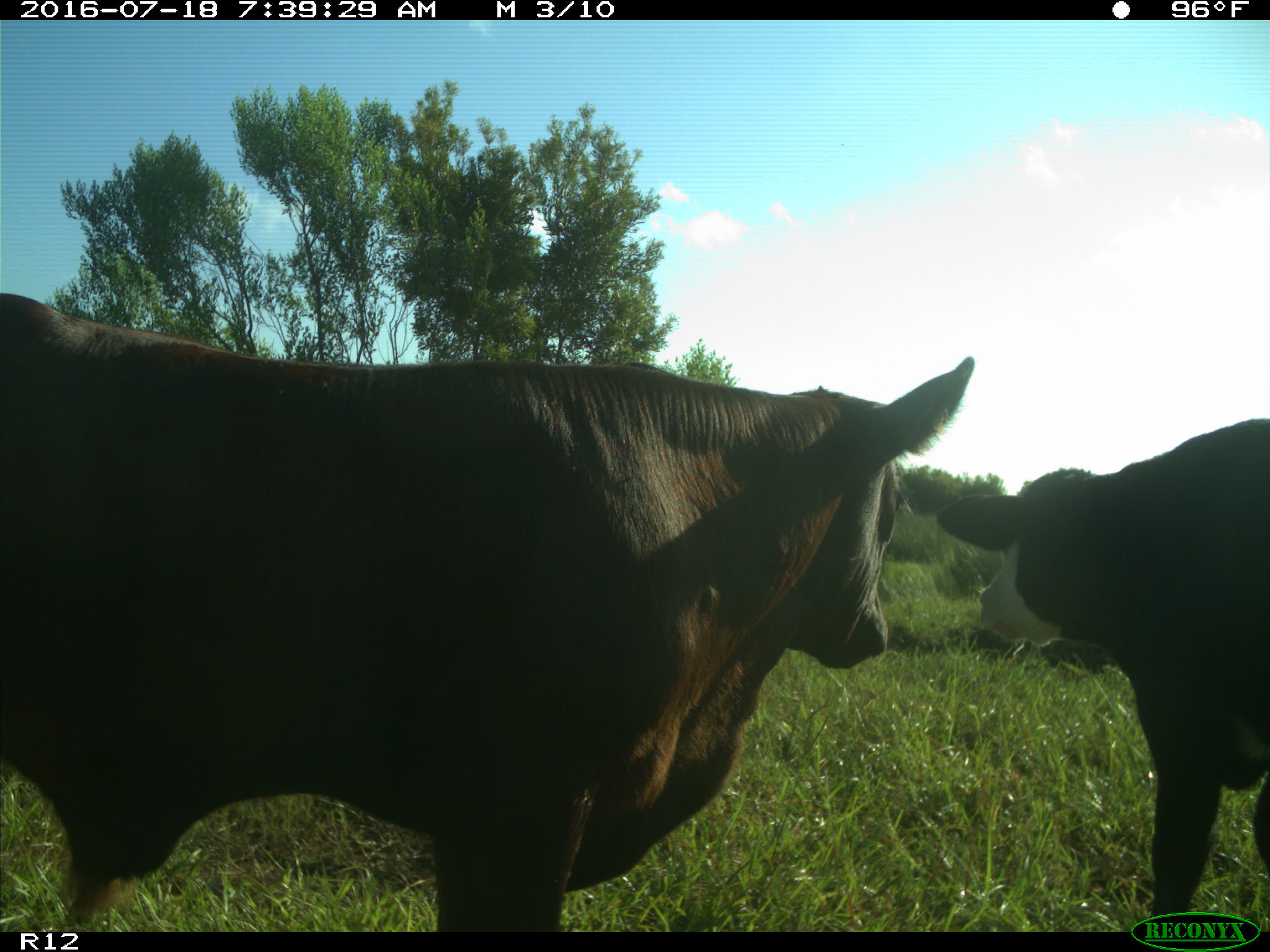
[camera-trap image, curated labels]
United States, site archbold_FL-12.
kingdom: Animalia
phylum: Chordata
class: Mammalia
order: Artiodactyla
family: Bovidae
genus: Bos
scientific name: Bos taurus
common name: domestic cow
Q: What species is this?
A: Bos taurus (domestic cow).